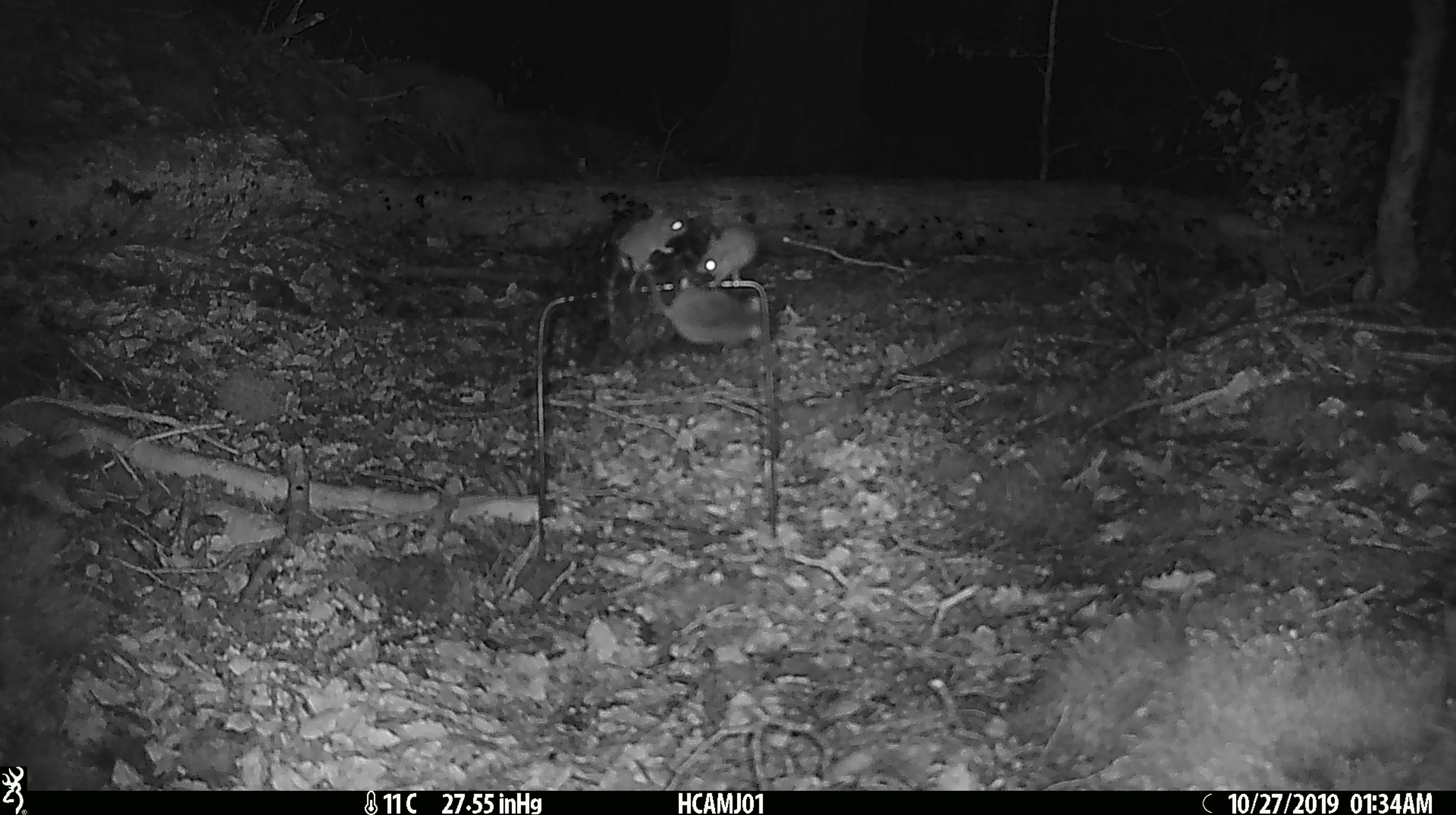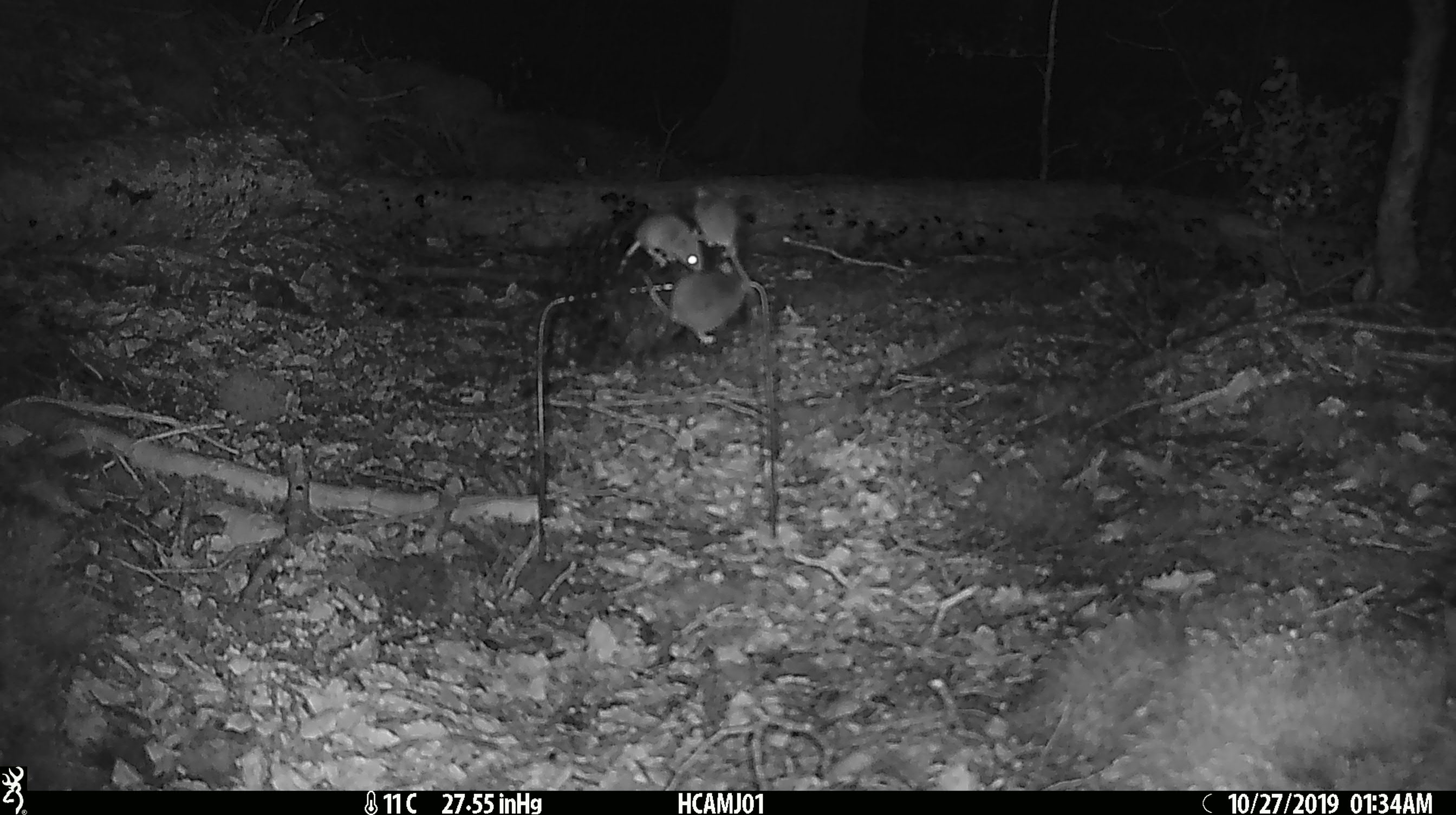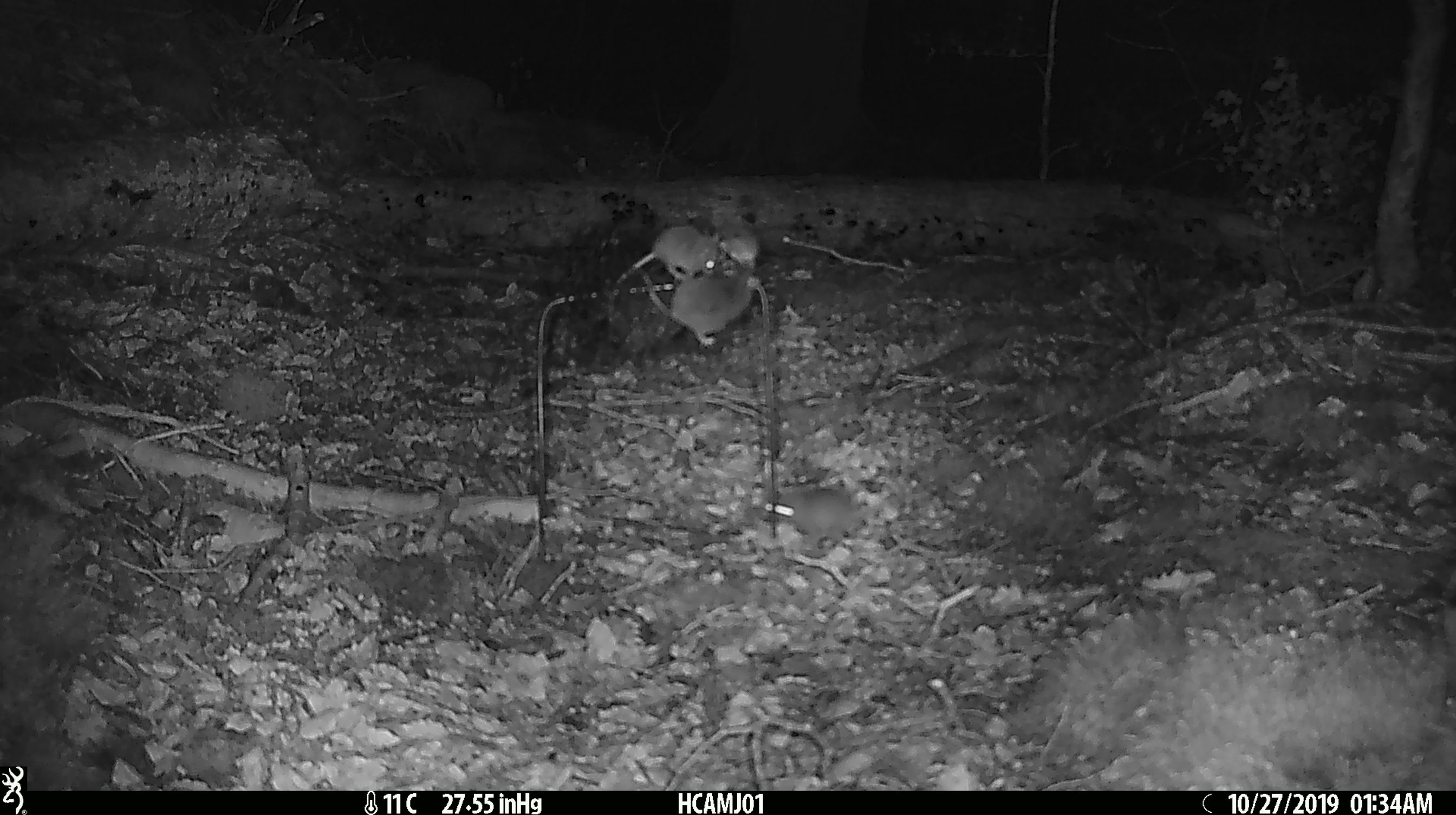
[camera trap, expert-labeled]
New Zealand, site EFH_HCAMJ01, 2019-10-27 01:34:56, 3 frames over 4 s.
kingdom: Animalia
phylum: Chordata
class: Mammalia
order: Rodentia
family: Muridae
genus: Mus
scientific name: Mus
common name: mouse